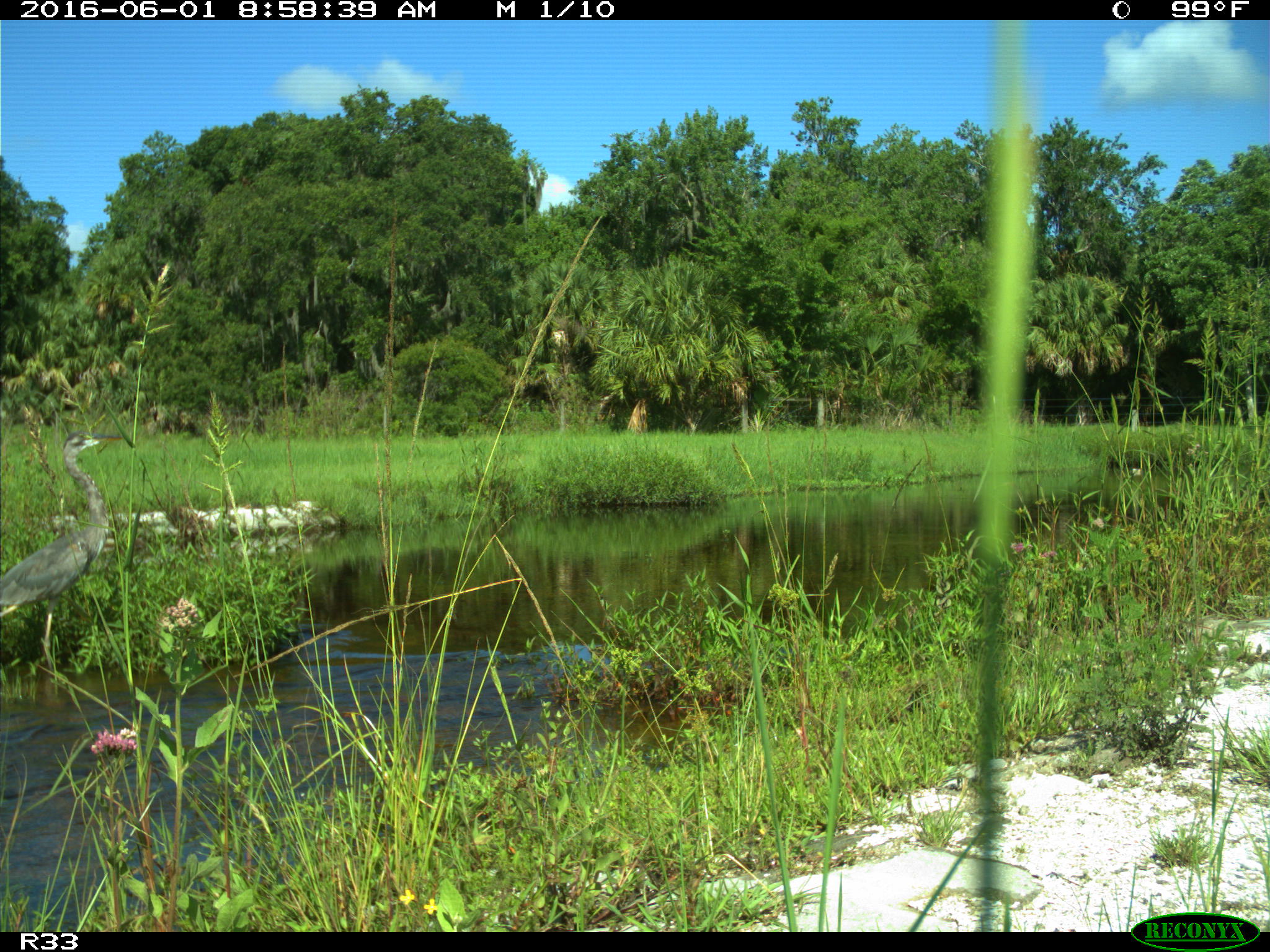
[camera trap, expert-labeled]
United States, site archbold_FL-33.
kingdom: Animalia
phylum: Chordata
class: Aves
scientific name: Aves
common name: birds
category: unidentified bird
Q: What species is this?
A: Unidentified bird (birds) (Aves).